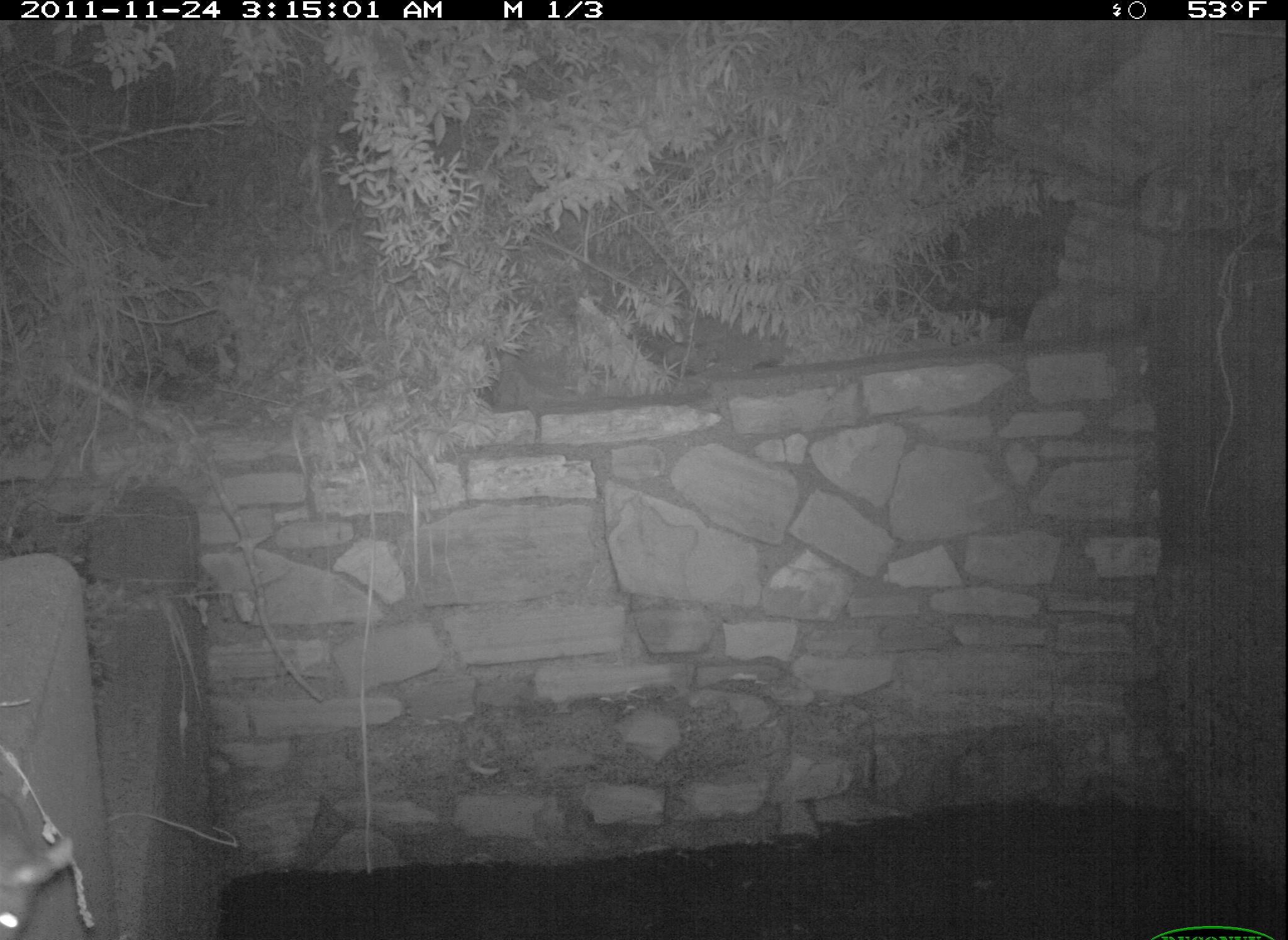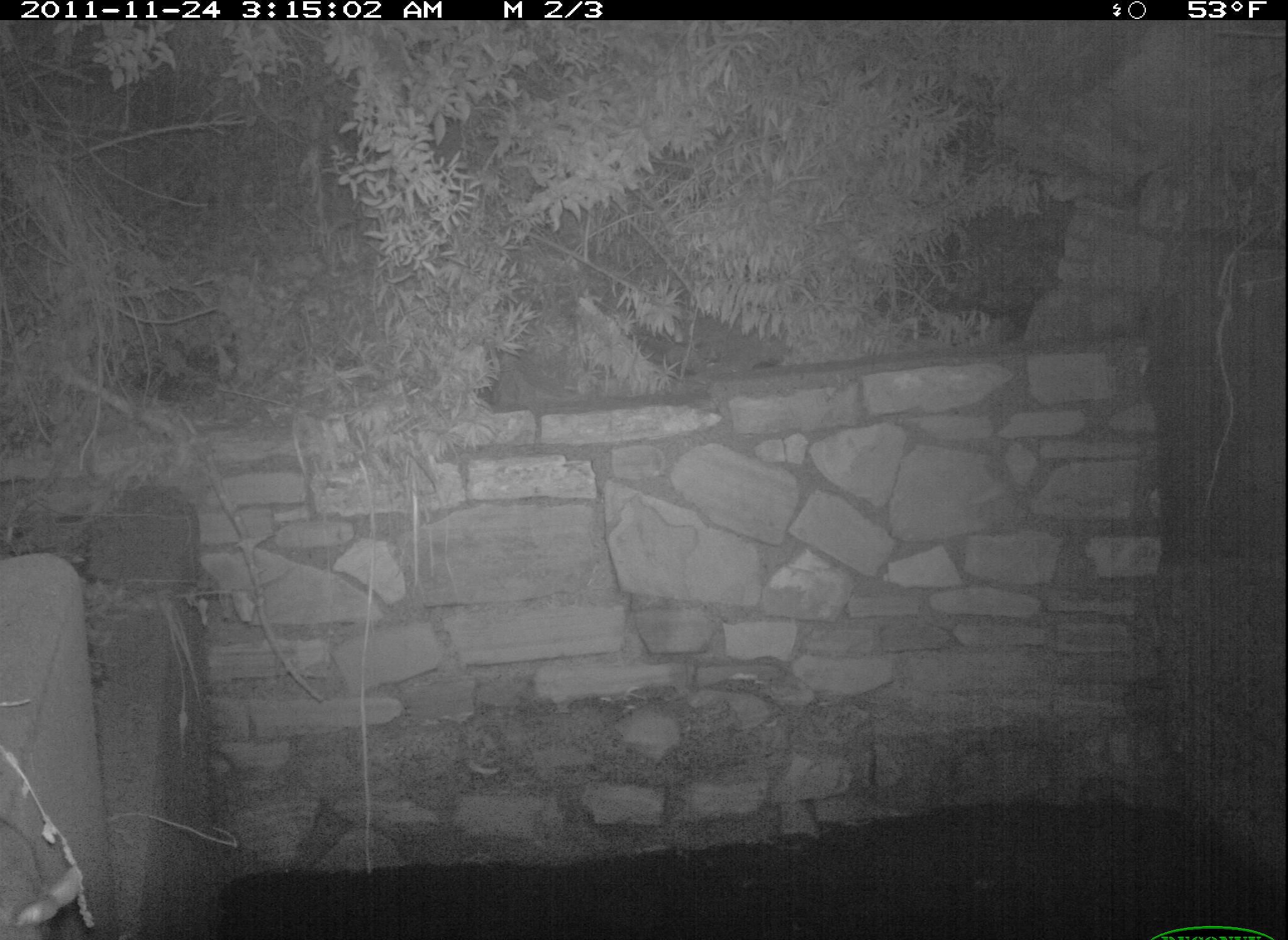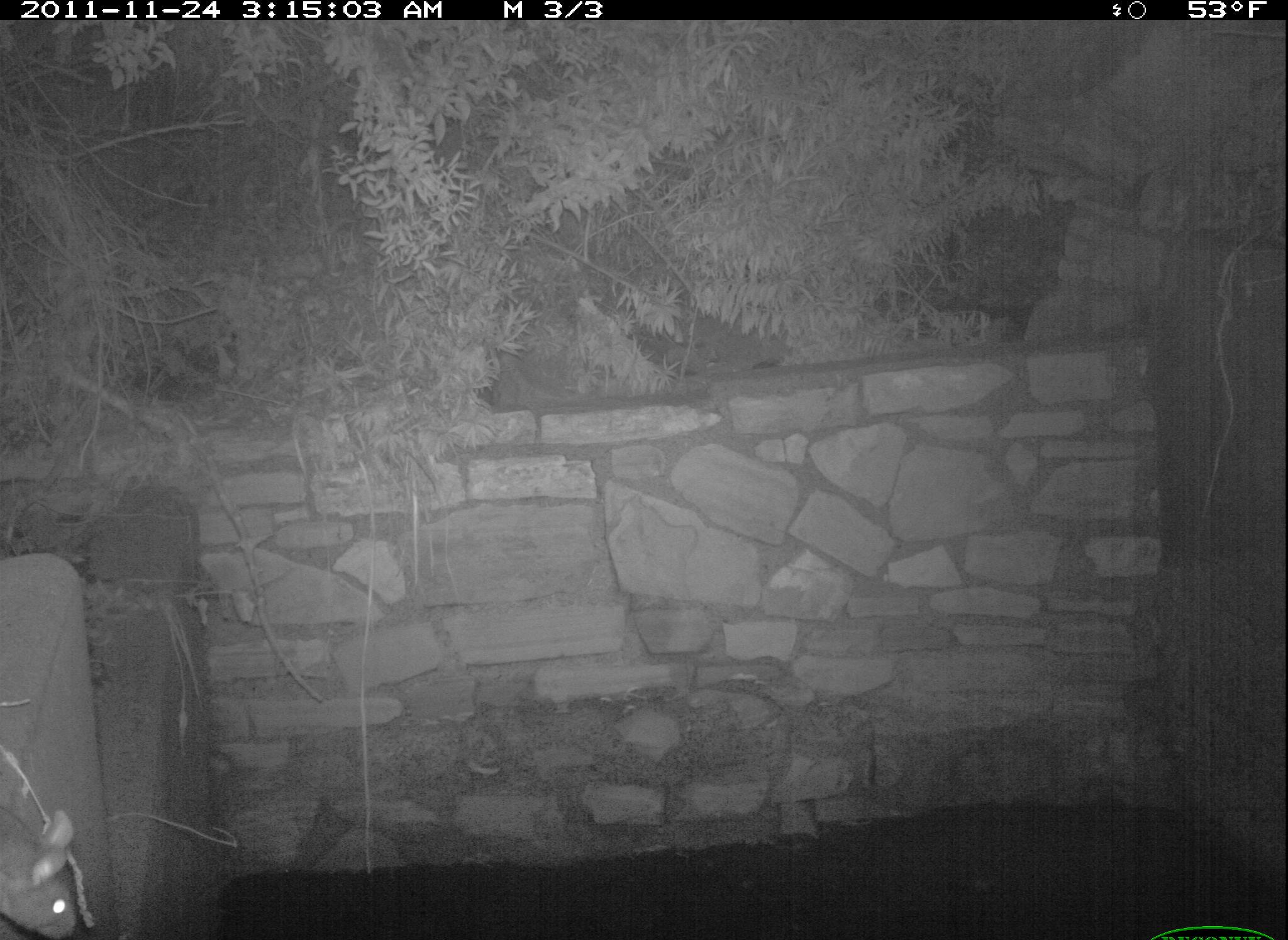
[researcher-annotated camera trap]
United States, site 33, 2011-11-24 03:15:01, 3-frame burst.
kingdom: Animalia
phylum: Chordata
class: Mammalia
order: Rodentia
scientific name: Rodentia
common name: rodent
Rodent (Rodentia).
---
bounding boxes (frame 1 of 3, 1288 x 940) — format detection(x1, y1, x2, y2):
rodent: detection(1, 795, 84, 940)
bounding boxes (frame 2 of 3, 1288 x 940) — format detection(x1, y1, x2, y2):
rodent: detection(3, 812, 95, 937)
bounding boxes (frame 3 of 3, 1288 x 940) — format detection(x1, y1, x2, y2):
rodent: detection(5, 784, 98, 939)